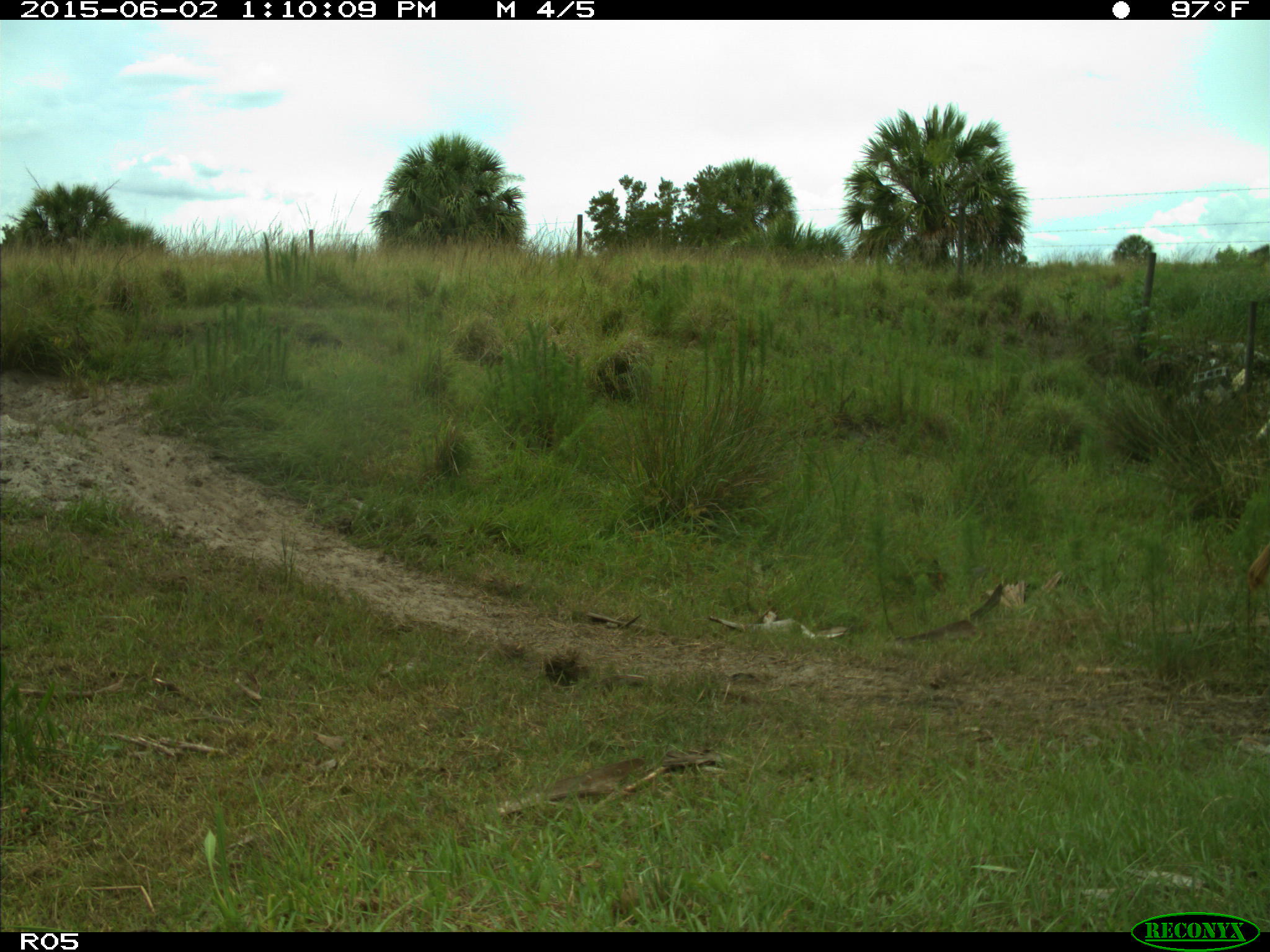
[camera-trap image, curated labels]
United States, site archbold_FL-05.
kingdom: Animalia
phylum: Chordata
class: Mammalia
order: Artiodactyla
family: Bovidae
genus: Bos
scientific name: Bos taurus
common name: domestic cow